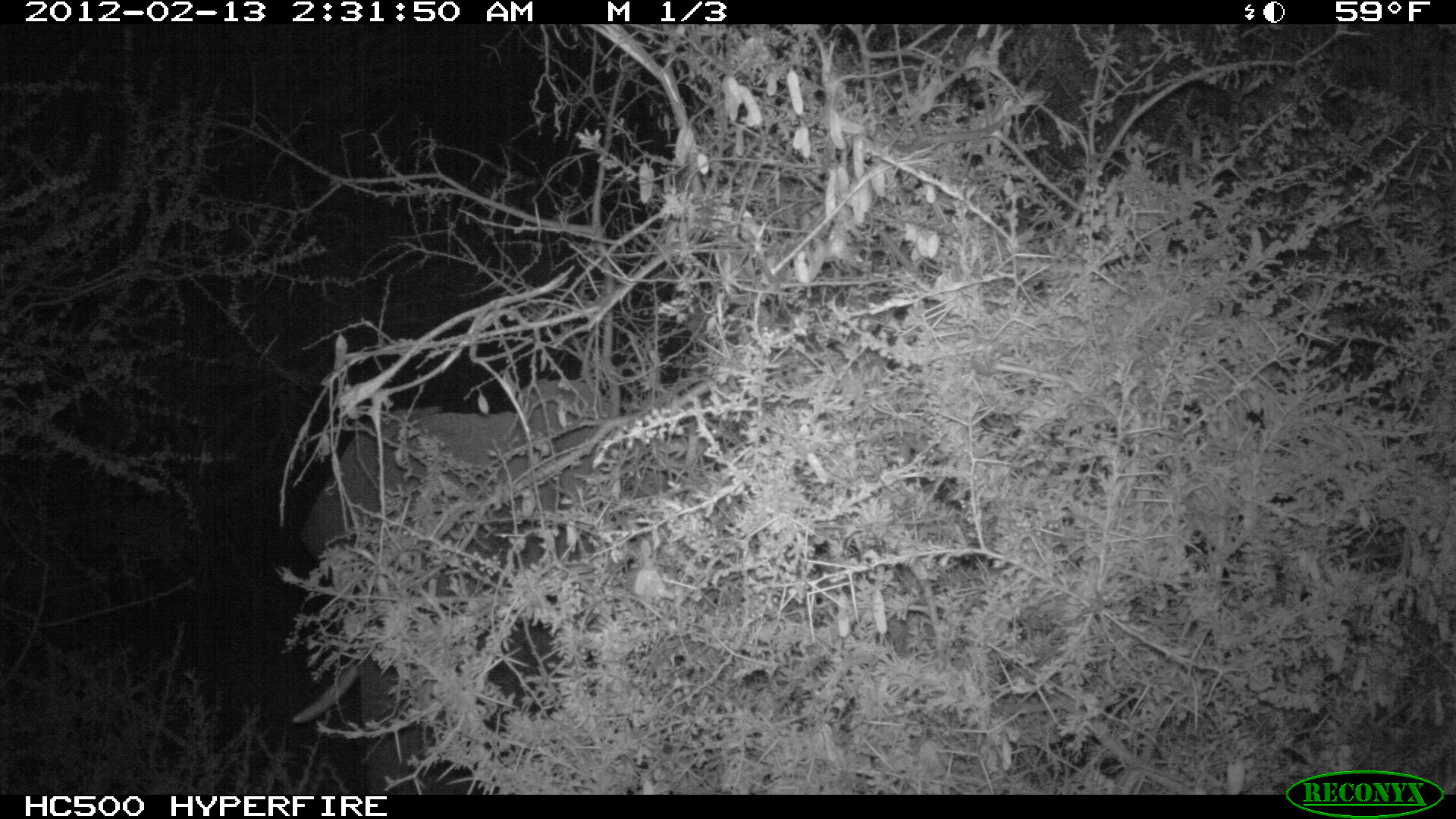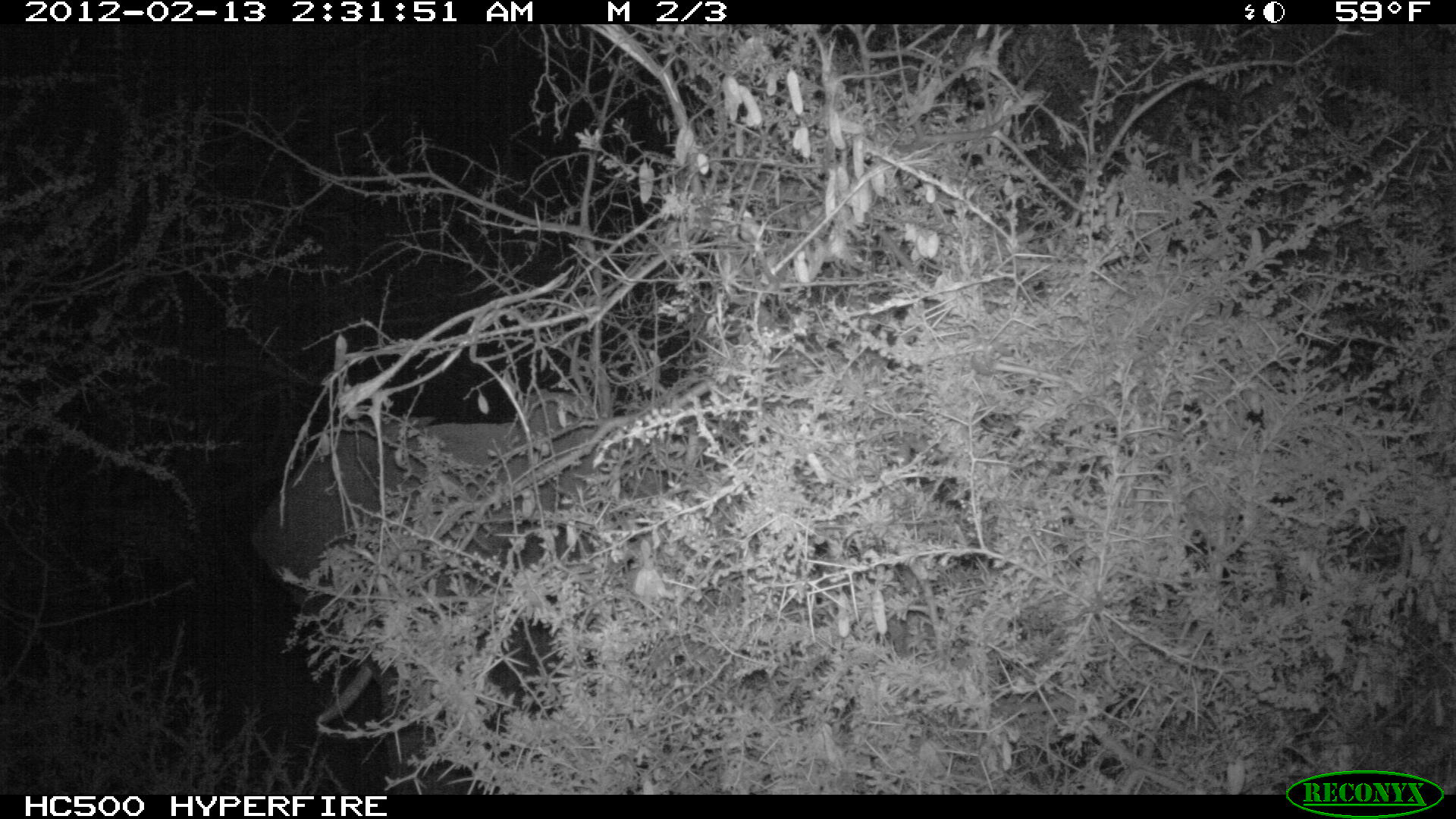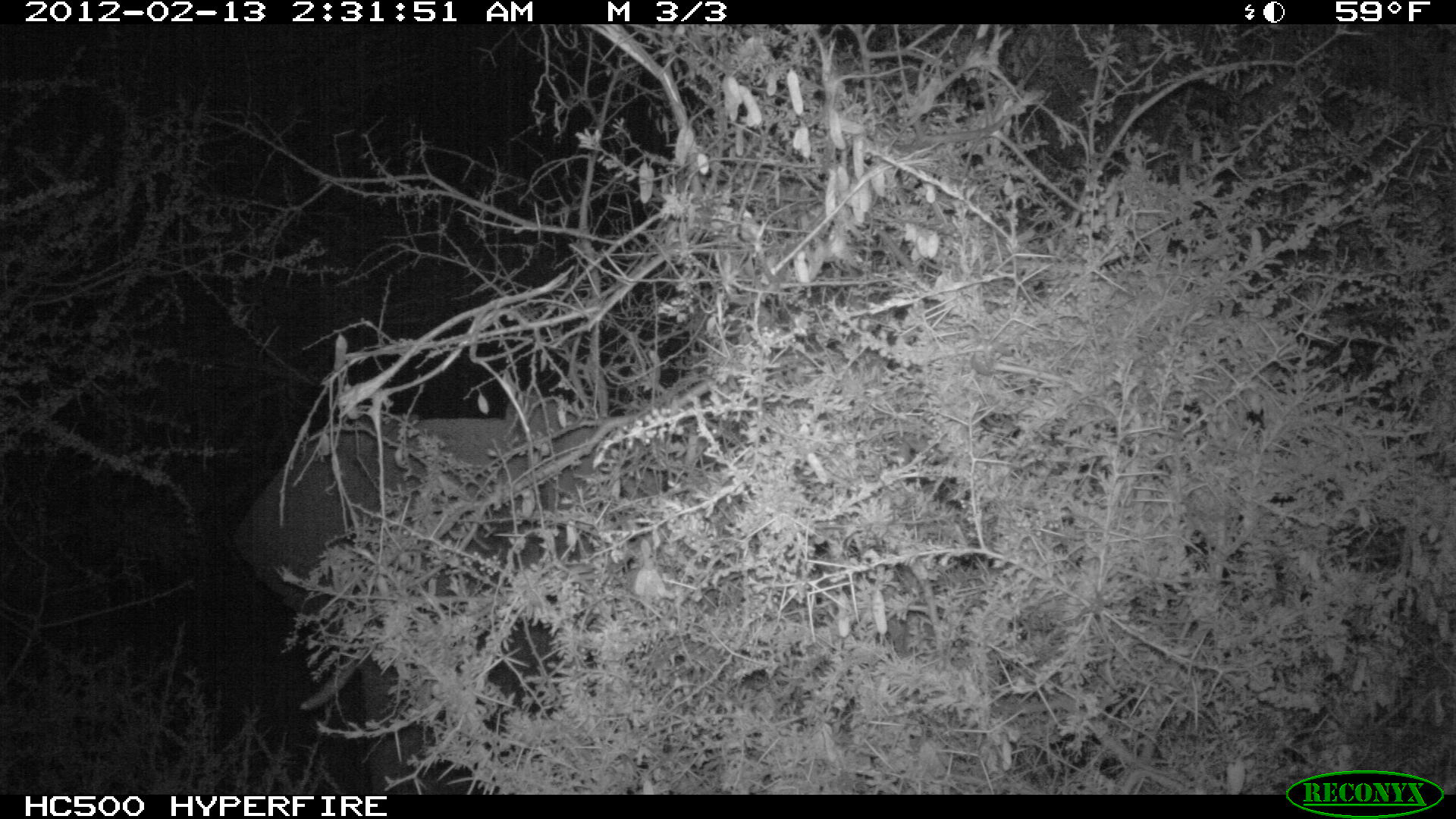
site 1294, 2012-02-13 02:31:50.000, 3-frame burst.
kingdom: Animalia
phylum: Chordata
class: Mammalia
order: Proboscidea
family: Elephantidae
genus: Loxodonta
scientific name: Loxodonta africana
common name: african bush elephant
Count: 1.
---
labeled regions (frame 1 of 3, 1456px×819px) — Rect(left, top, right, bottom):
loxodonta africana: Rect(289, 377, 675, 795)